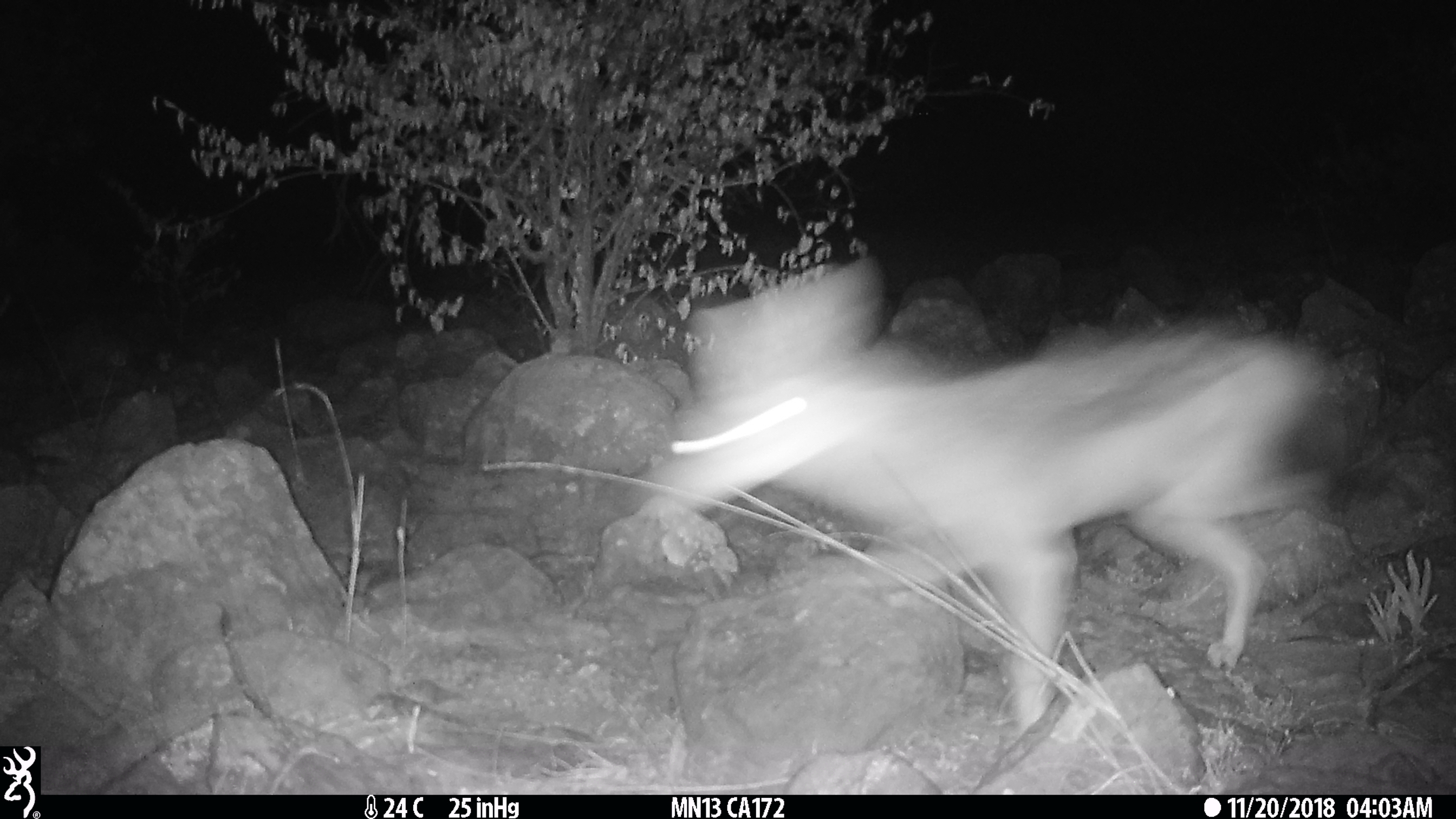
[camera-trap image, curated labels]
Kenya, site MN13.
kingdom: Animalia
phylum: Chordata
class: Mammalia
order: Carnivora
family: Canidae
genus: Lupulella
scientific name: Lupulella mesomelas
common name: black-backed jackal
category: jackal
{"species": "jackal (black-backed jackal) (Lupulella mesomelas)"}